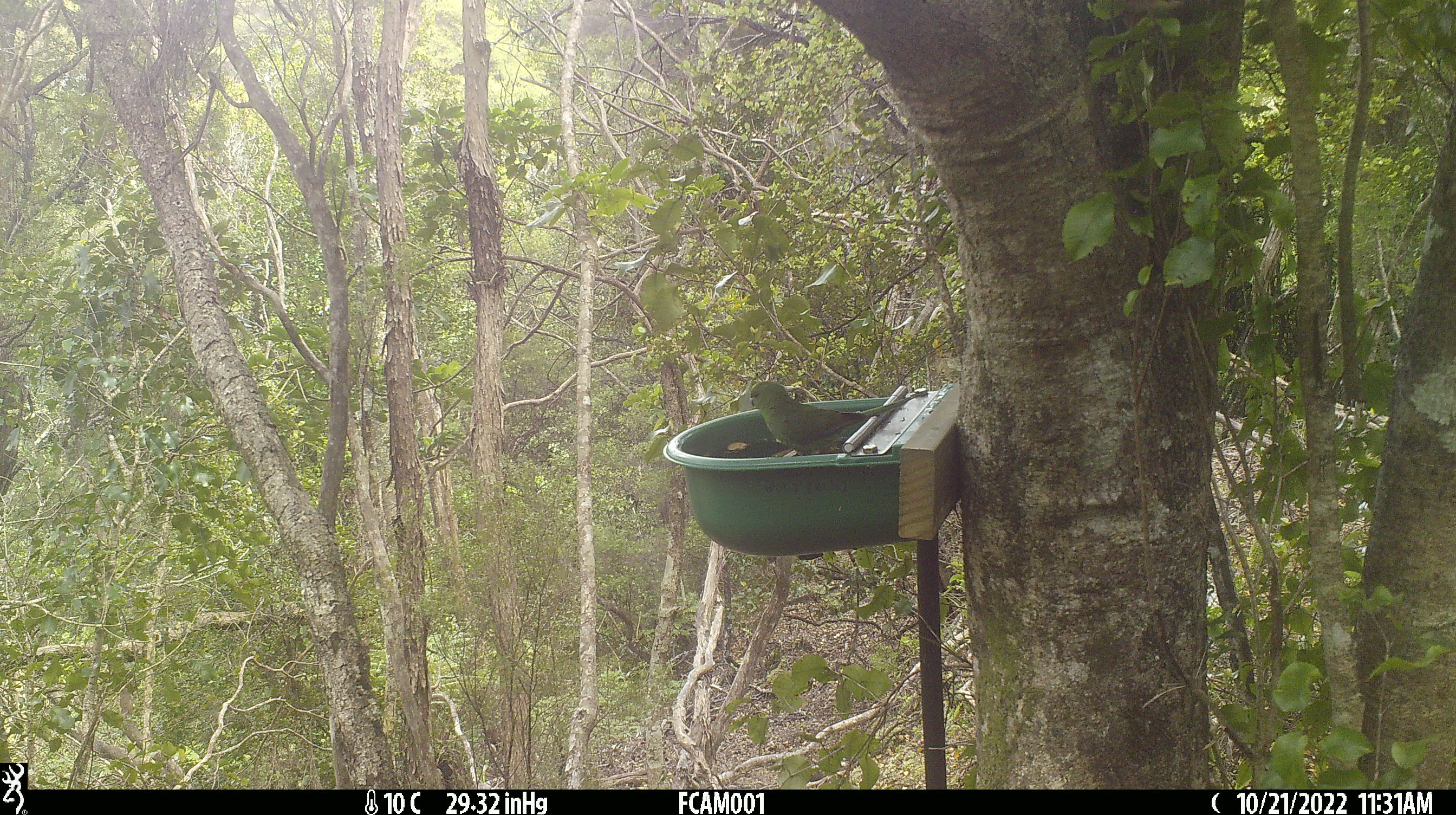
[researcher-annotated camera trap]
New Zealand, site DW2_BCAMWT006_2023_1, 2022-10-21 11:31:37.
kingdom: Animalia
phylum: Chordata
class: Aves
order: Psittaciformes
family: Psittaculidae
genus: Cyanoramphus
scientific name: Cyanoramphus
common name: parakeet